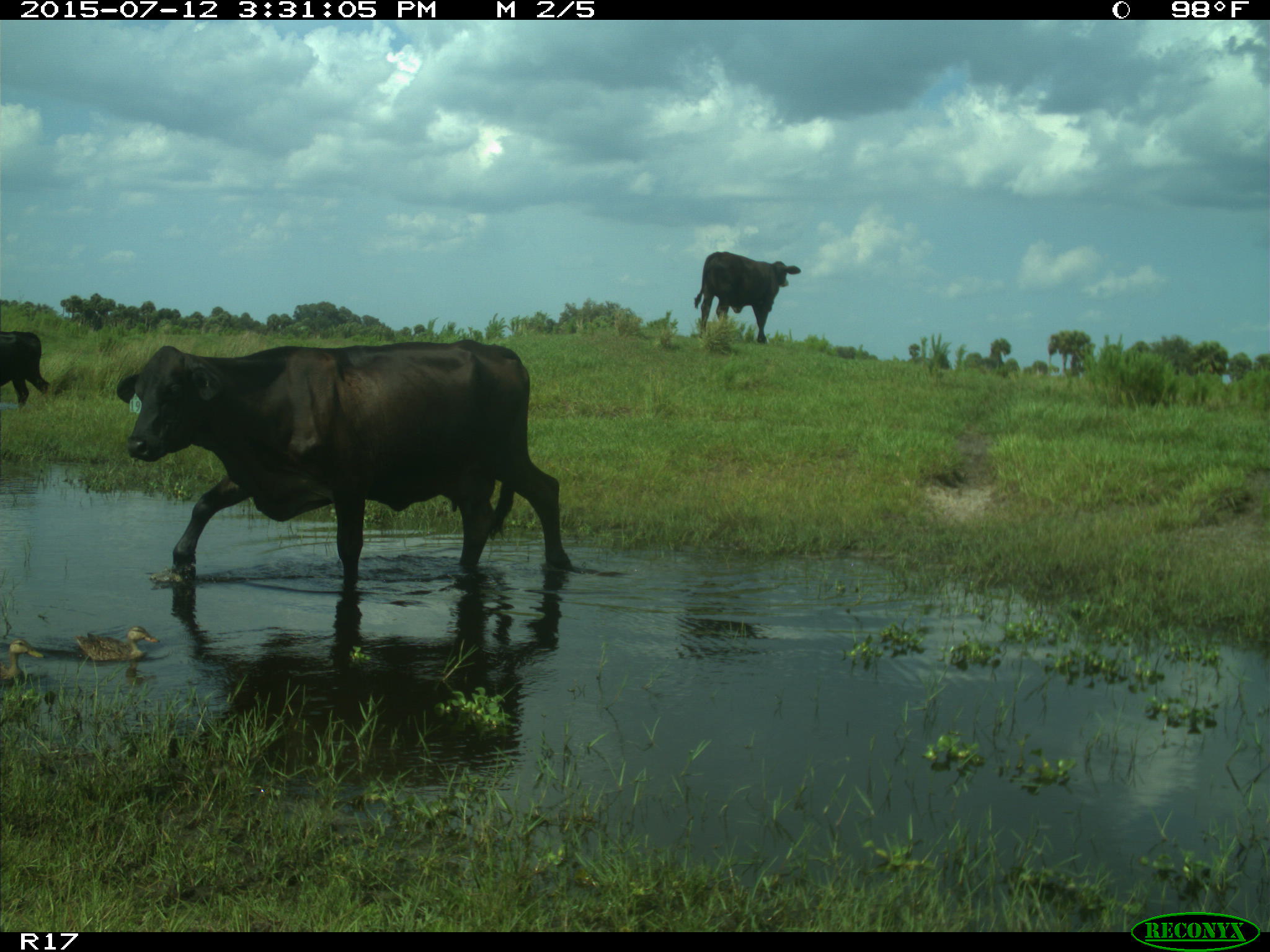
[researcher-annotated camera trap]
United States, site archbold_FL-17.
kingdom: Animalia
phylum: Chordata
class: Mammalia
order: Artiodactyla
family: Bovidae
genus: Bos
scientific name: Bos taurus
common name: domestic cow